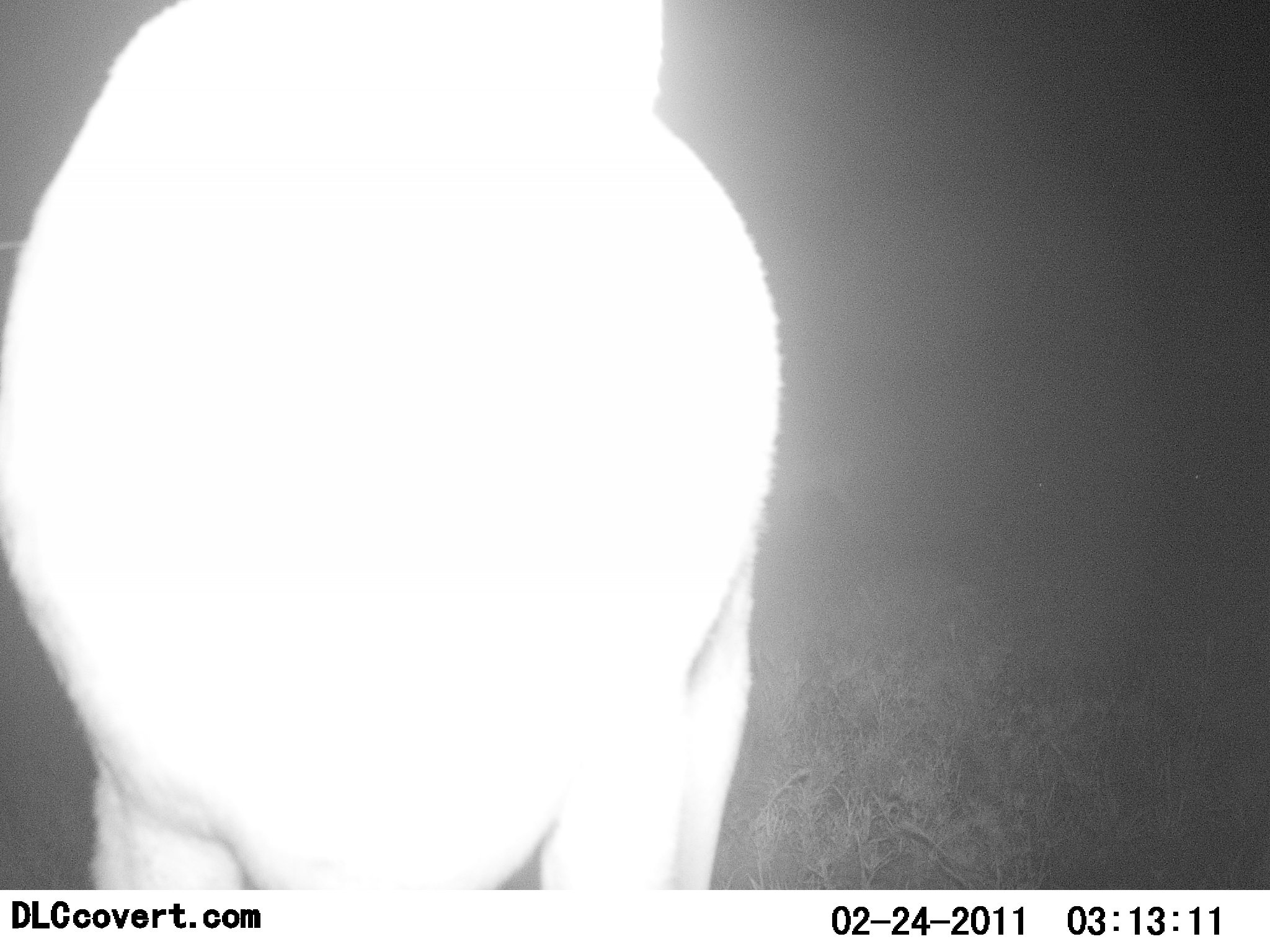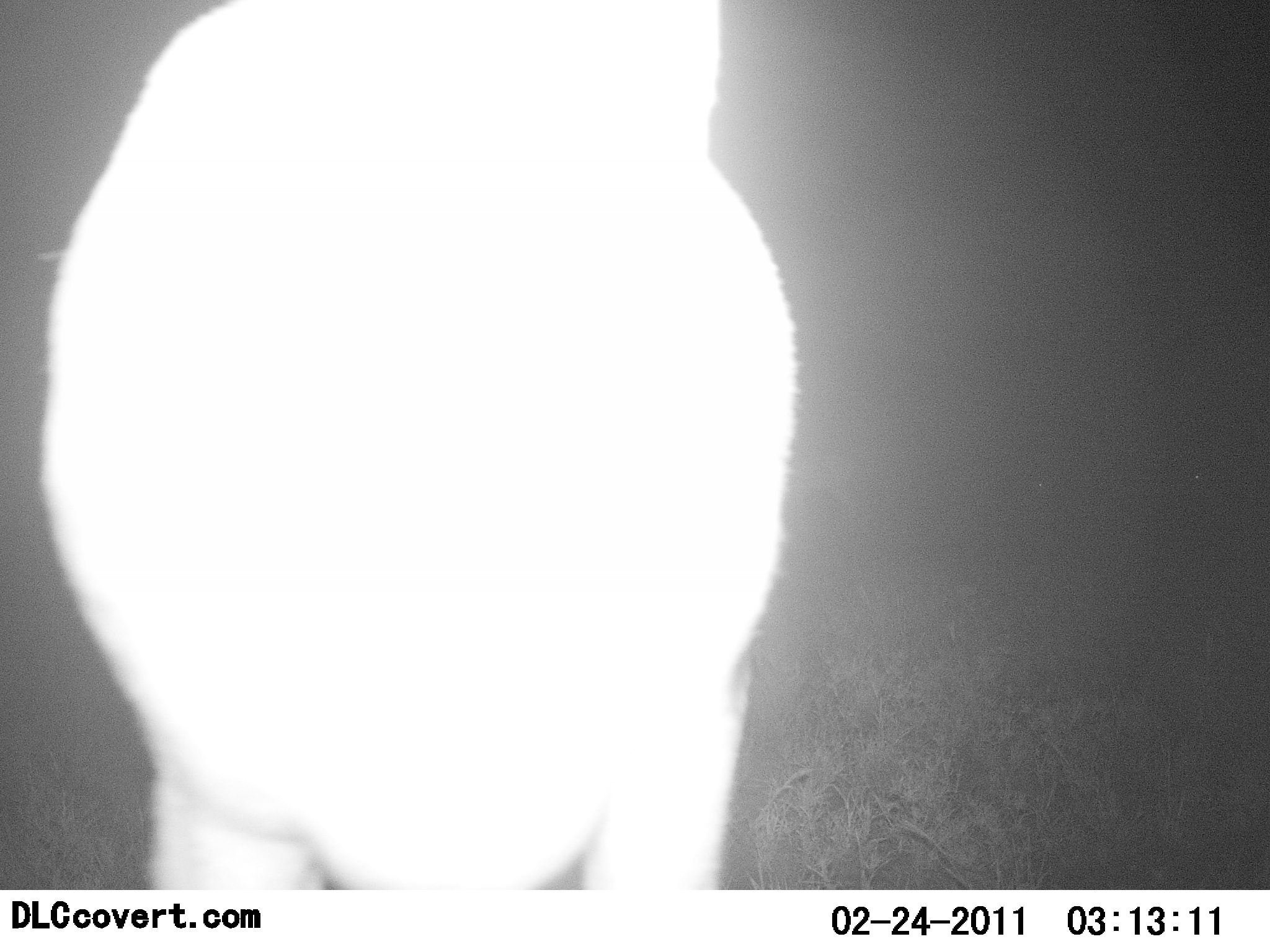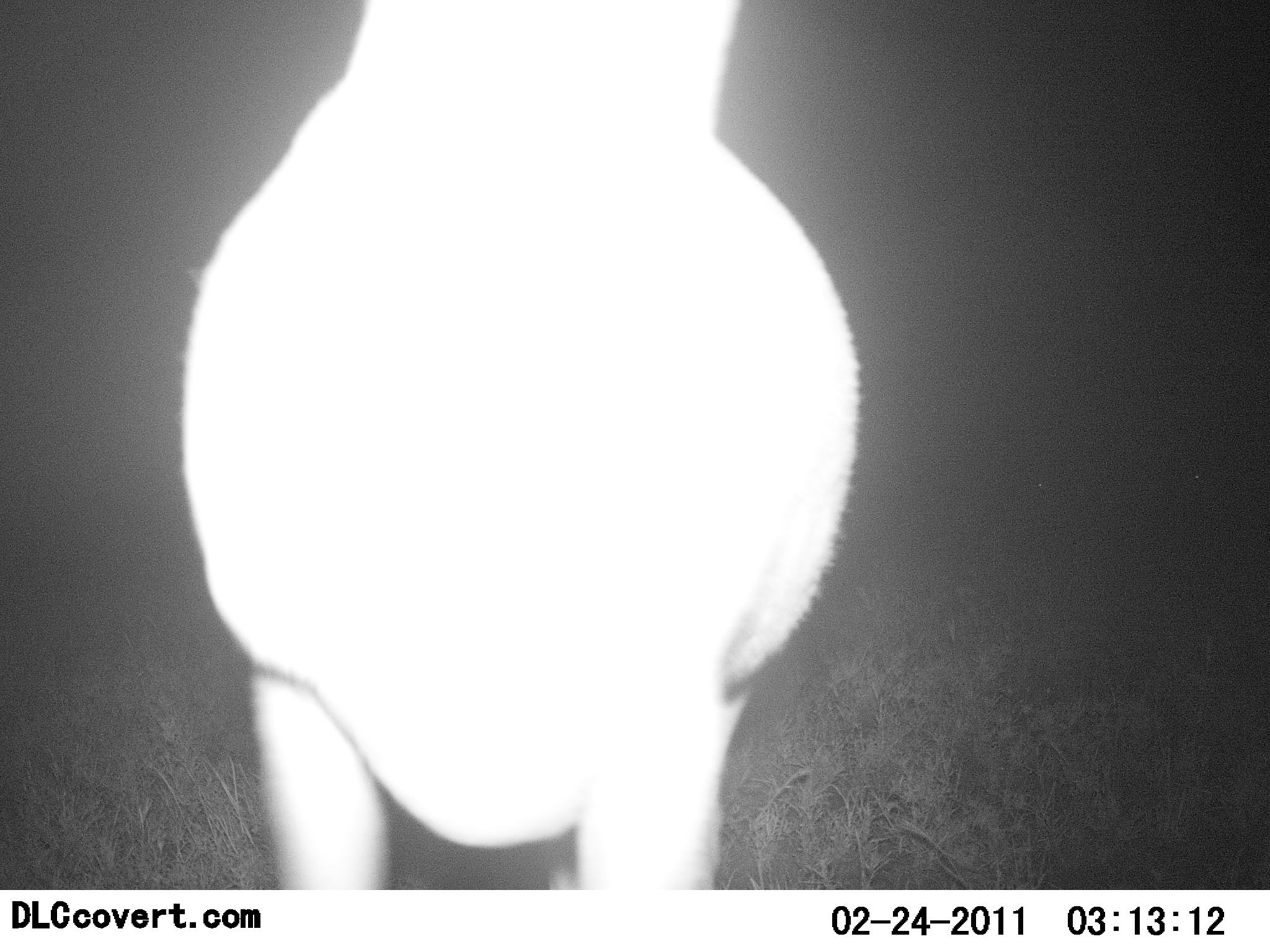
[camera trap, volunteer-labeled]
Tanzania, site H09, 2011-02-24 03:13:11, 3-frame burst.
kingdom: Animalia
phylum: Chordata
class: Mammalia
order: Artiodactyla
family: Bovidae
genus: Nanger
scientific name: Nanger granti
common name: grant's gazelle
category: gazellegrants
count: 1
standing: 100%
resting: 0%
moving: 0%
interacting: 0%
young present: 0%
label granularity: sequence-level